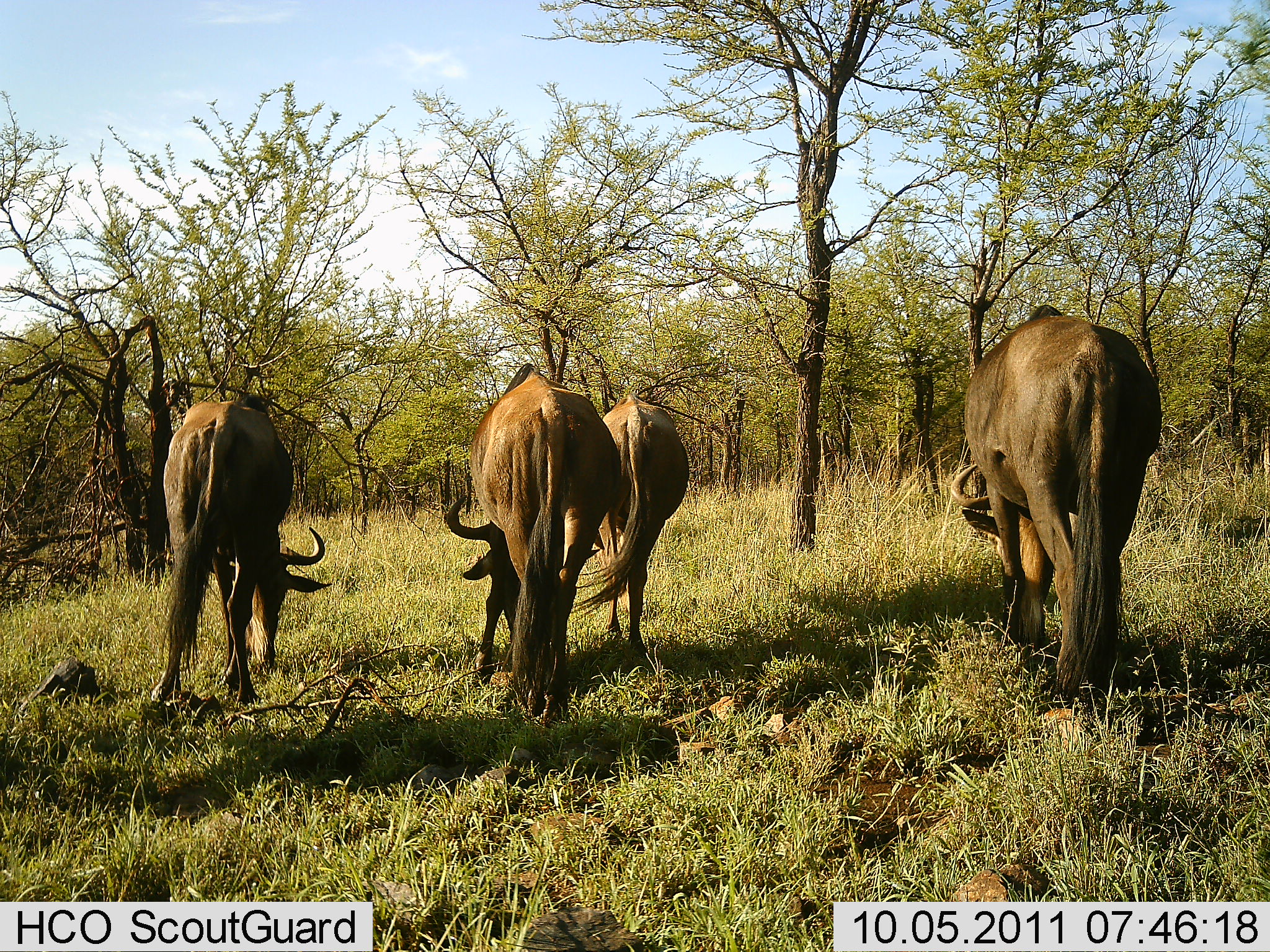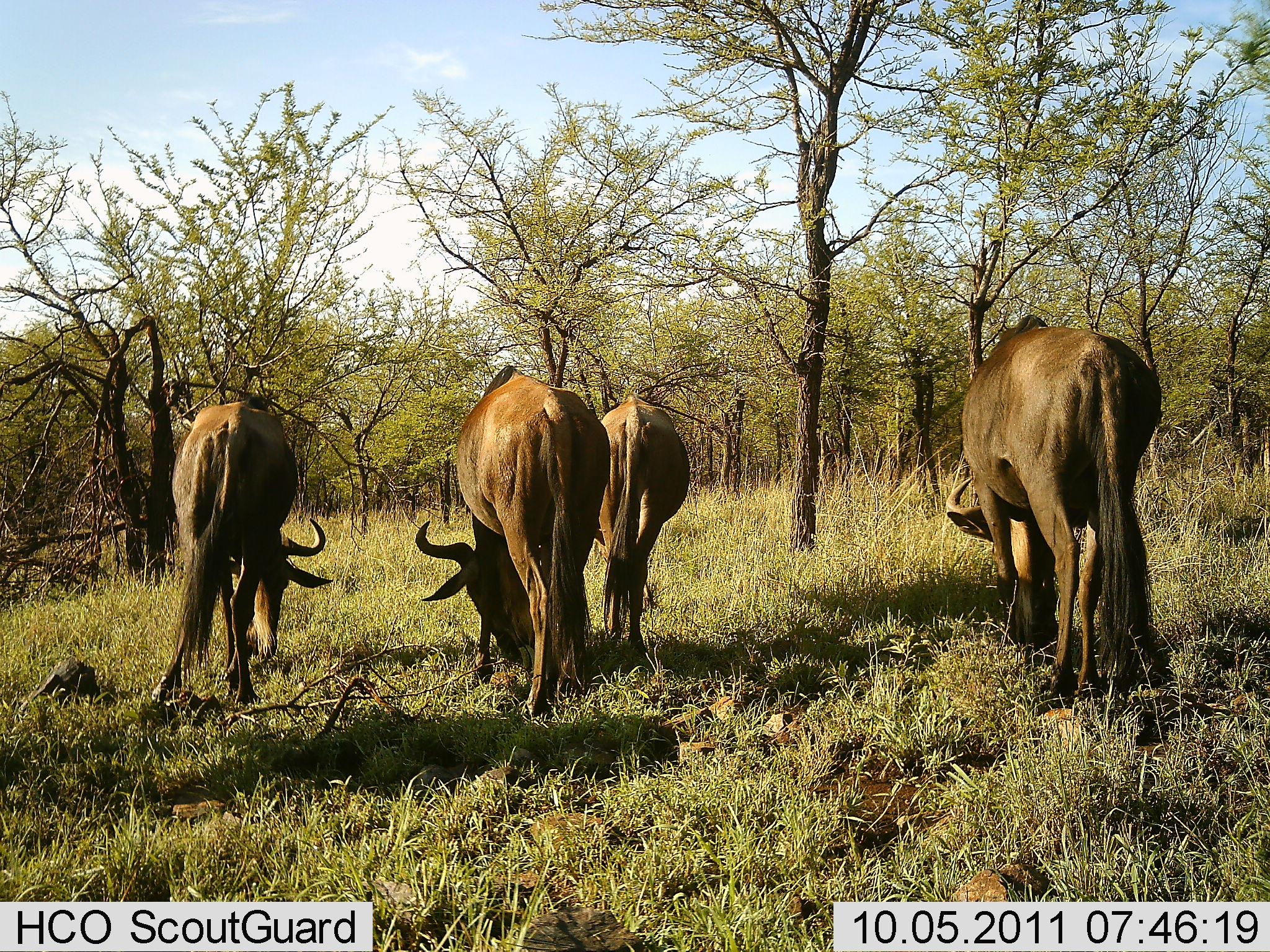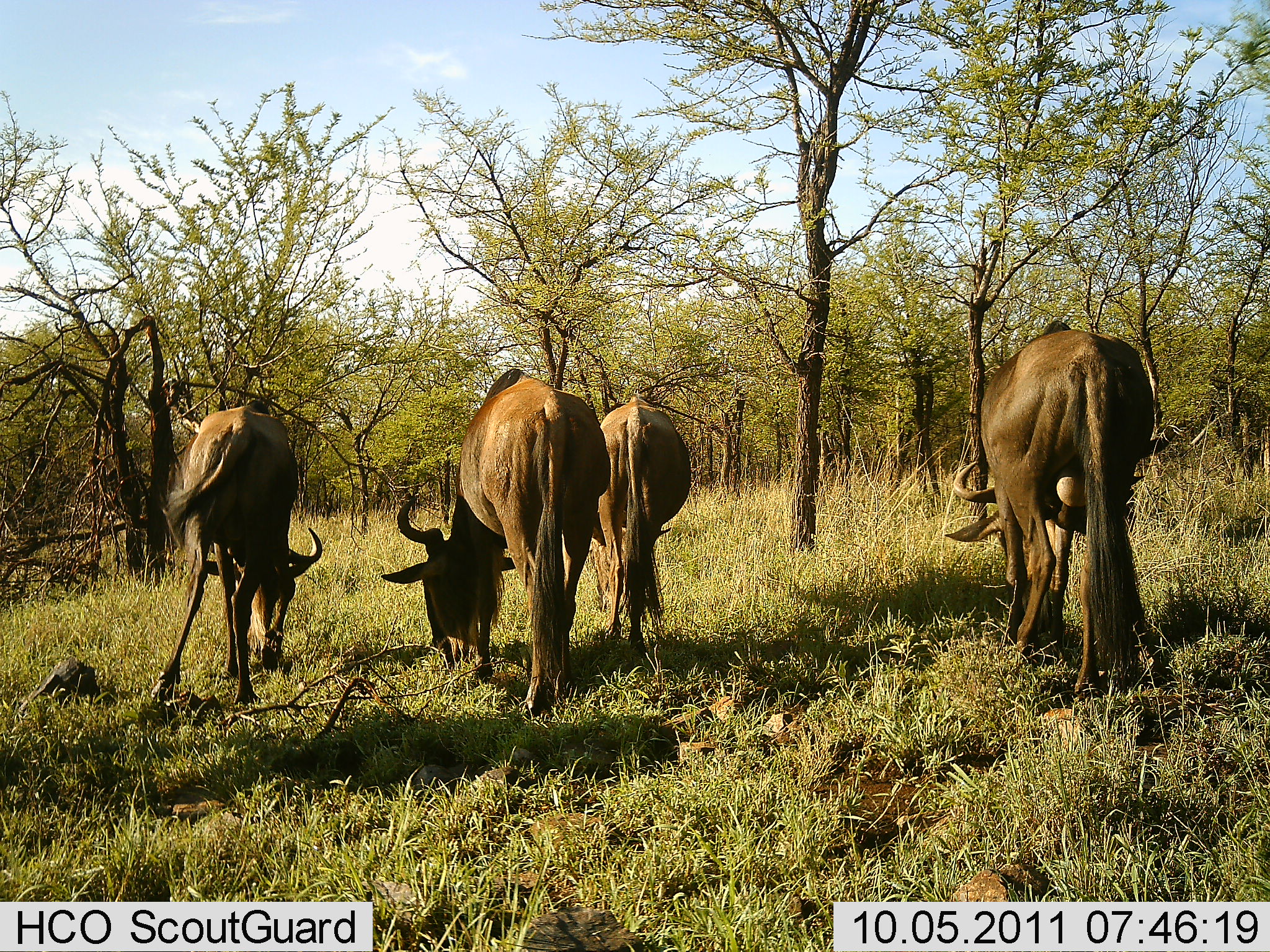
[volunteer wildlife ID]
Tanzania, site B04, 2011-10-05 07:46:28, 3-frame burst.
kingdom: Animalia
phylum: Chordata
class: Mammalia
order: Artiodactyla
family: Bovidae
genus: Connochaetes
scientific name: Connochaetes taurinus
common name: blue wildebeest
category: wildebeest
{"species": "wildebeest (blue wildebeest) (Connochaetes taurinus)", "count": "4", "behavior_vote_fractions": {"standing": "27%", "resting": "0%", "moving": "7%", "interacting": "0%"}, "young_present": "0%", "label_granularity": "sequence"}